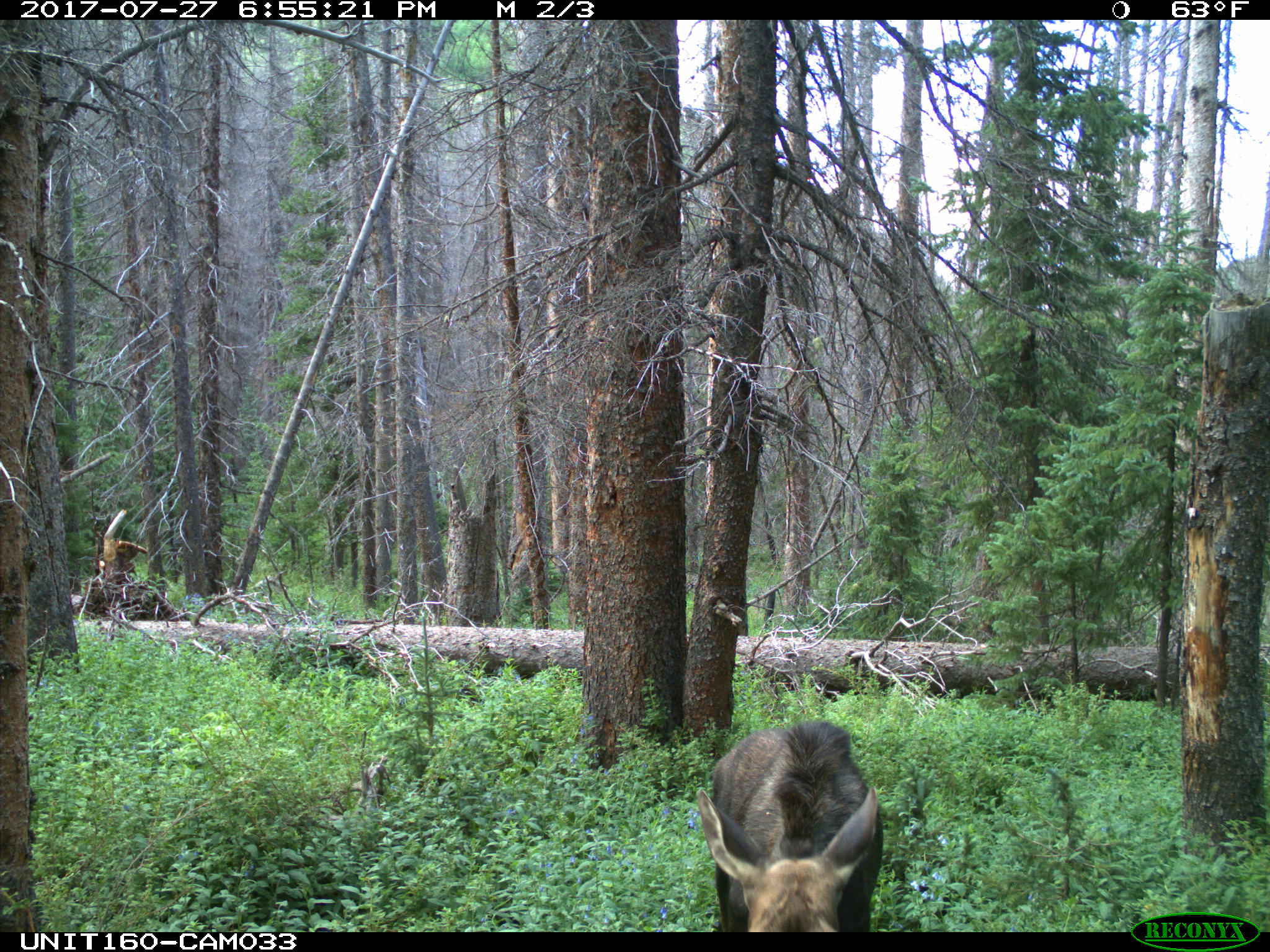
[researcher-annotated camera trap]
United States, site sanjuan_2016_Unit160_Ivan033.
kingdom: Animalia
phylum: Chordata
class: Mammalia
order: Artiodactyla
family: Cervidae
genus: Alces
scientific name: Alces alces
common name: moose